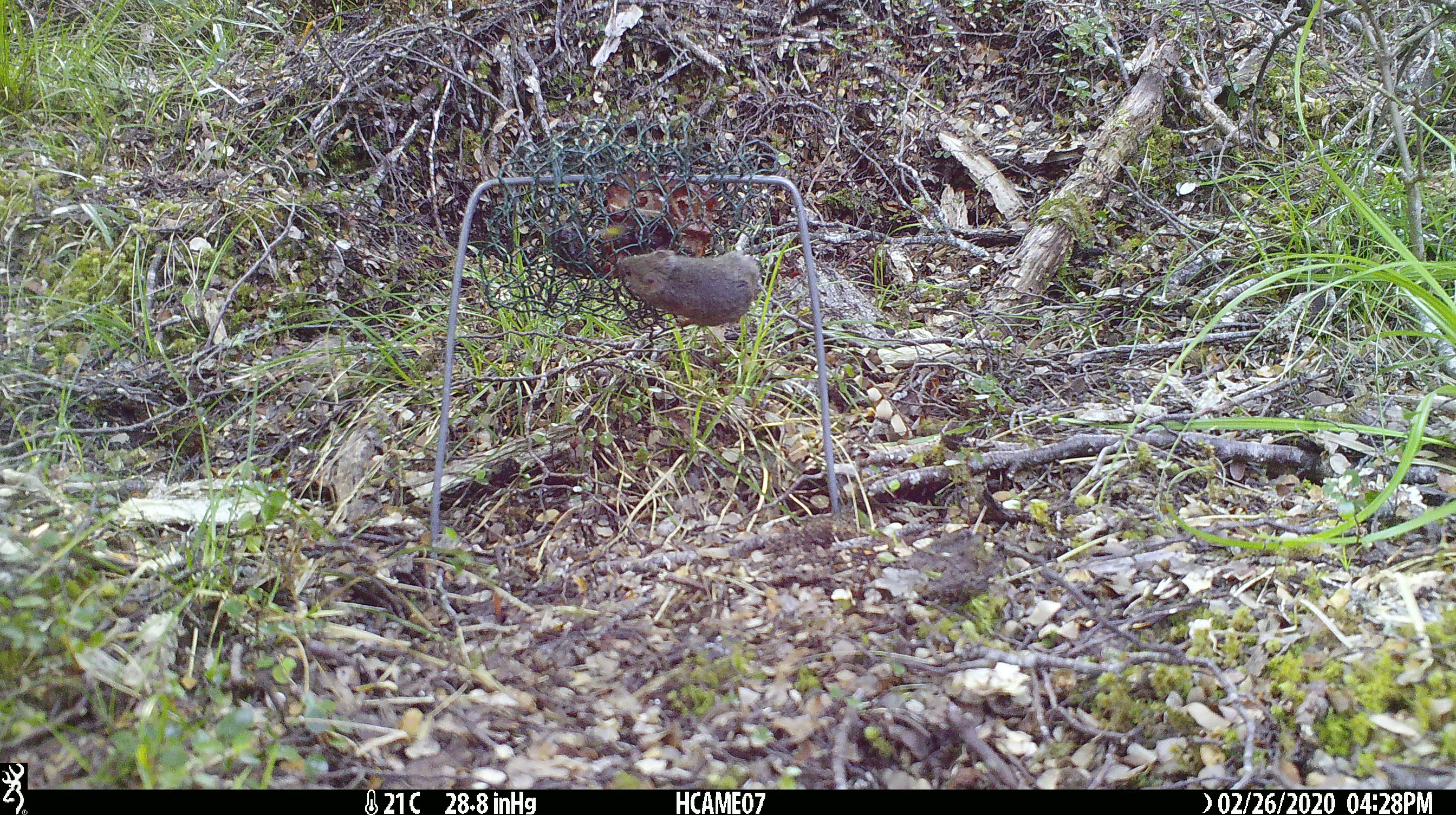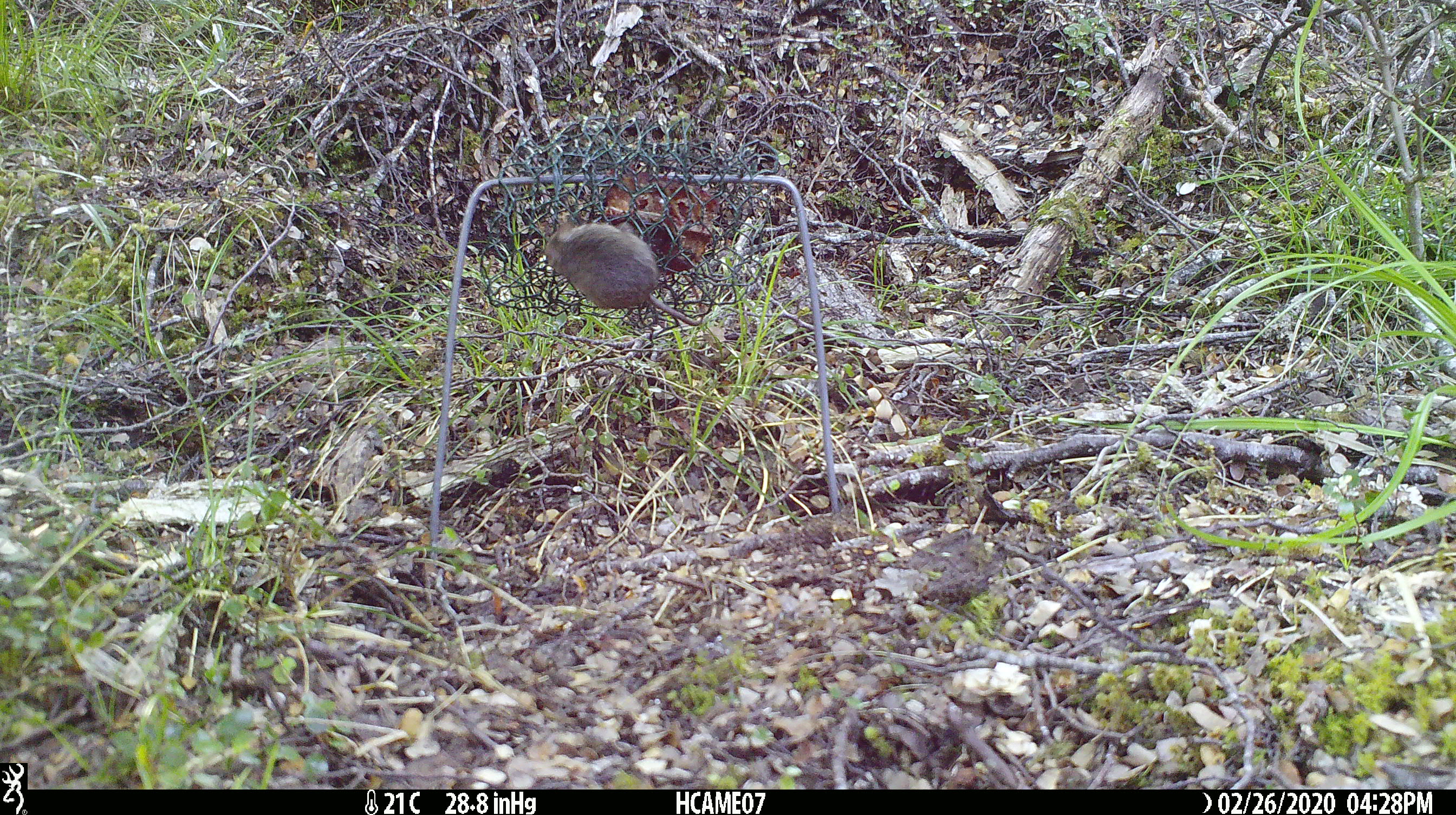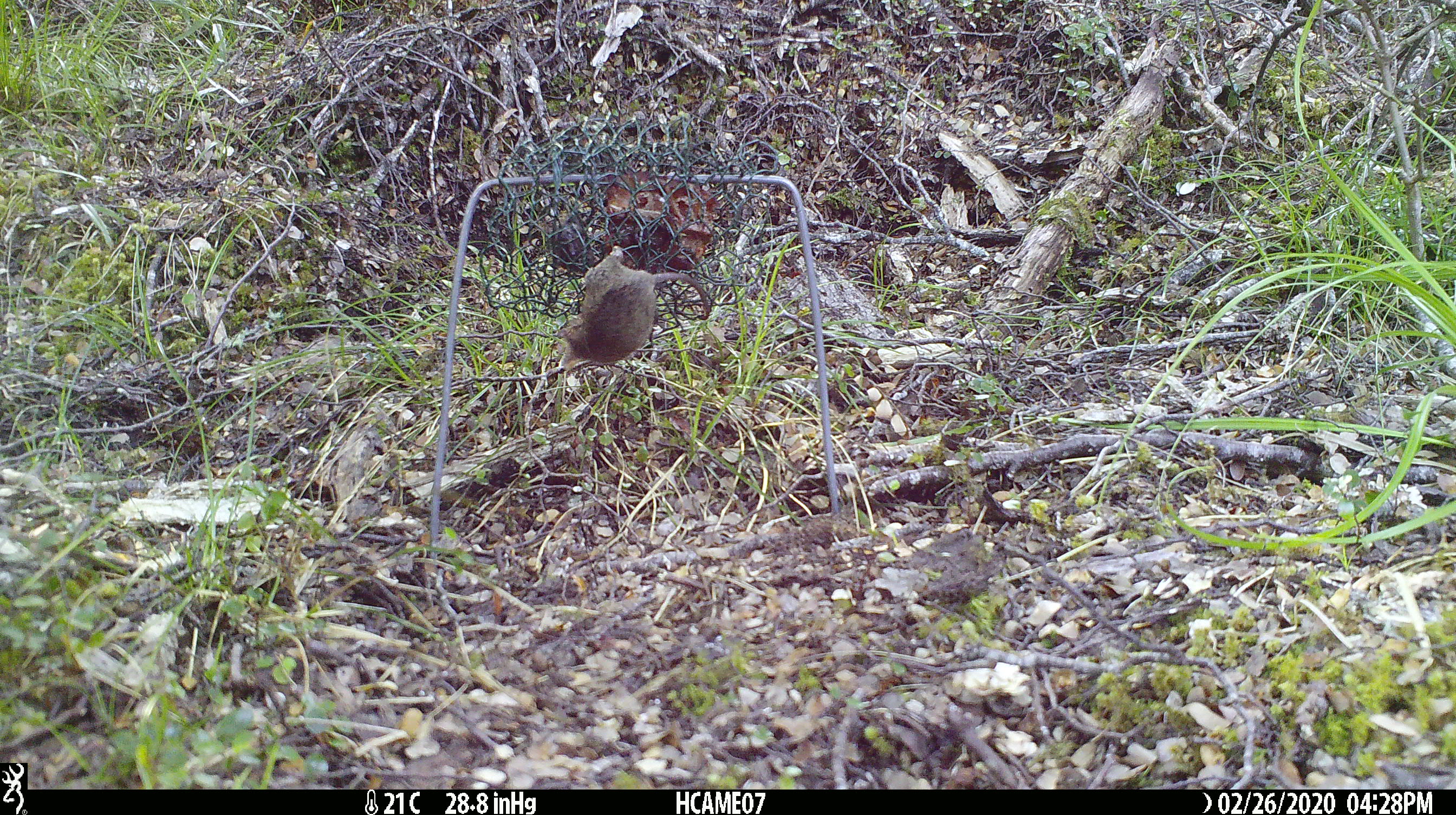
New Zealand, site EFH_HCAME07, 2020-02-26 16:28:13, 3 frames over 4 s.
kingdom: Animalia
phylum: Chordata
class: Mammalia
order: Rodentia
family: Muridae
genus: Mus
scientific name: Mus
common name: mouse